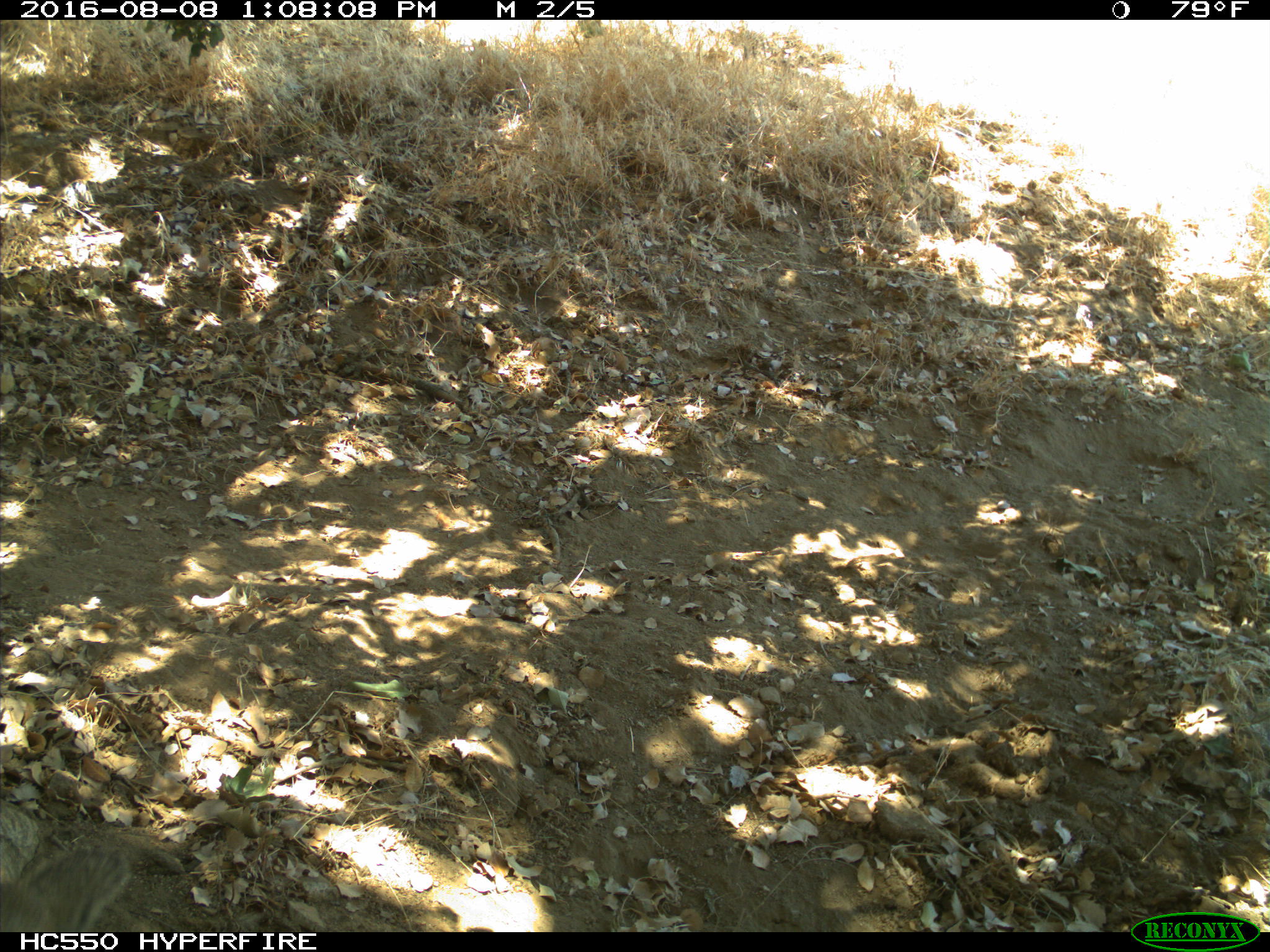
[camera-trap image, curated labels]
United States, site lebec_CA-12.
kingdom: Animalia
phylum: Chordata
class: Mammalia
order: Rodentia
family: Sciuridae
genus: Otospermophilus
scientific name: Otospermophilus beecheyi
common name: california ground squirrel